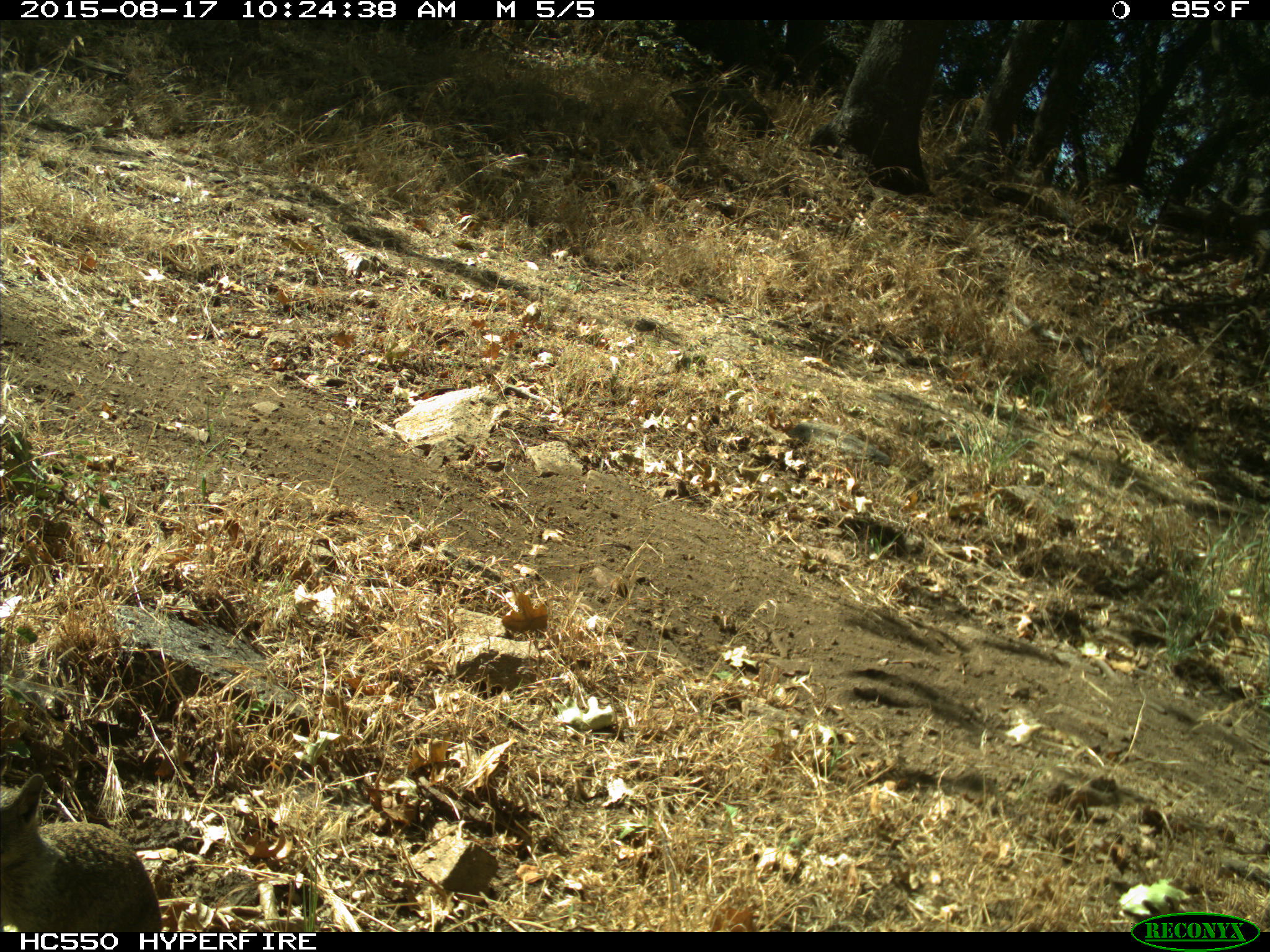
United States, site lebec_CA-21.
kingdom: Animalia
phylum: Chordata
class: Mammalia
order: Rodentia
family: Sciuridae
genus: Otospermophilus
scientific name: Otospermophilus beecheyi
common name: california ground squirrel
Otospermophilus beecheyi (california ground squirrel).